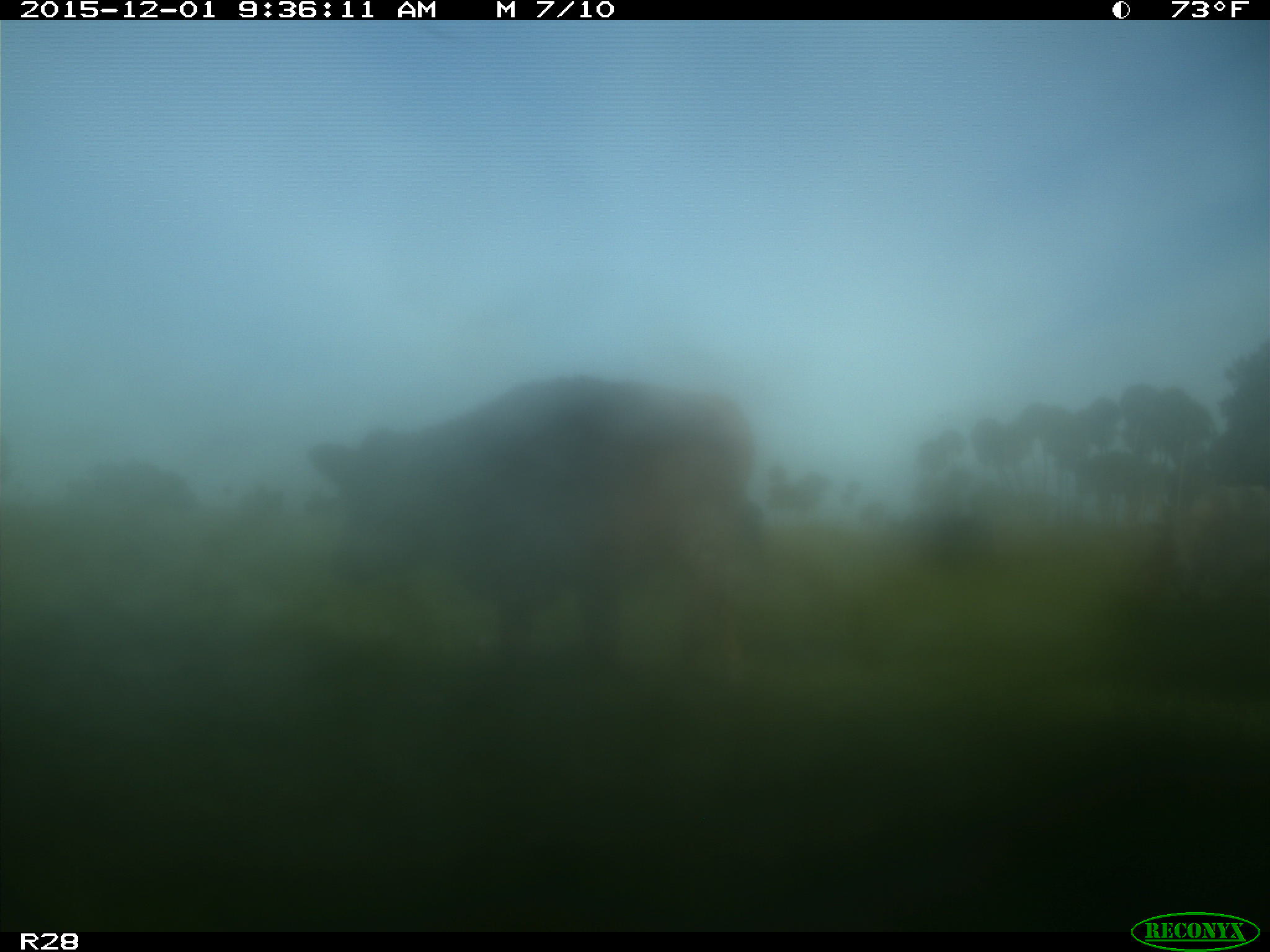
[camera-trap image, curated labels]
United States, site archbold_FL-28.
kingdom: Animalia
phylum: Chordata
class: Mammalia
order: Artiodactyla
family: Bovidae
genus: Bos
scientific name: Bos taurus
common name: domestic cow